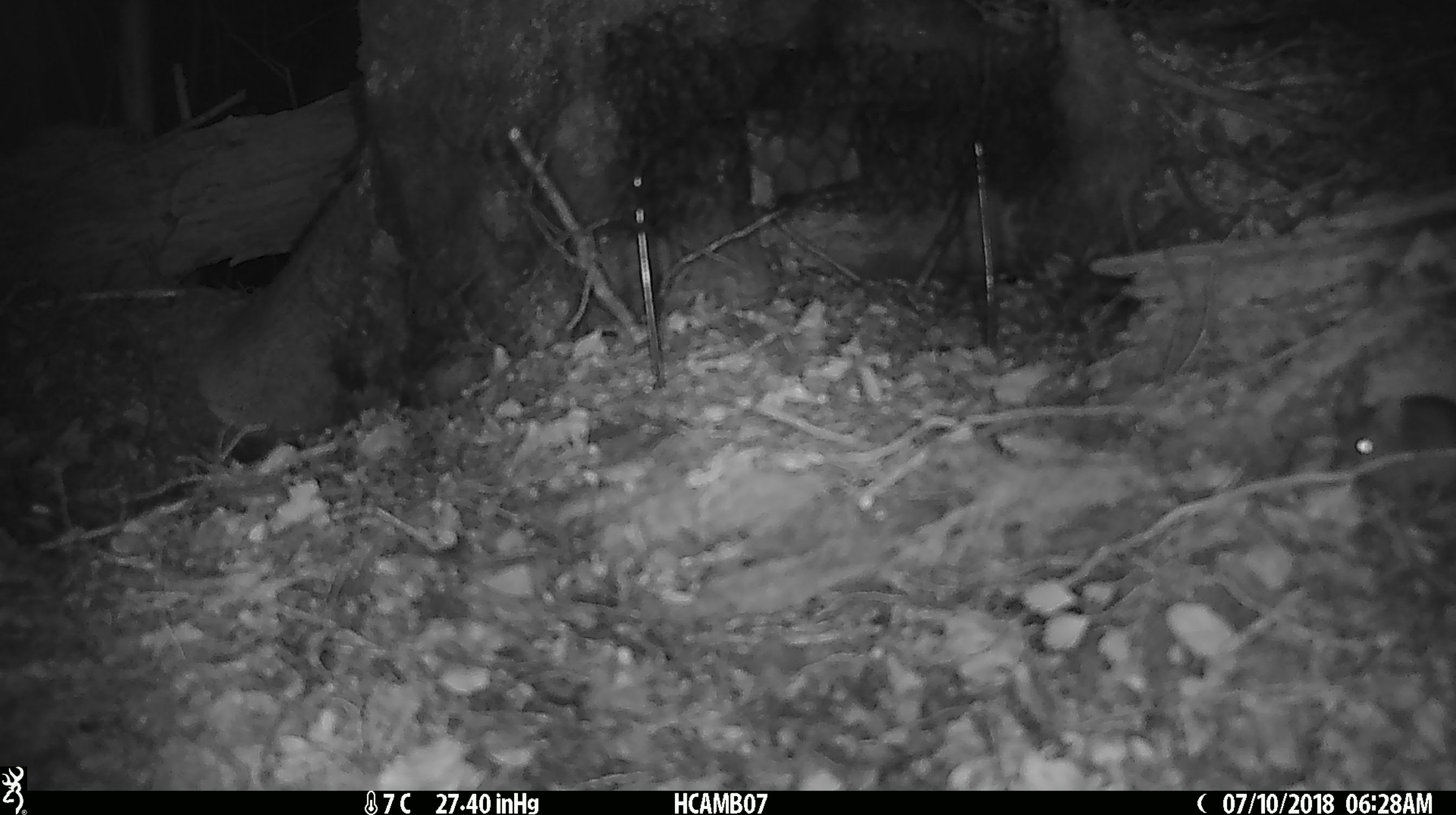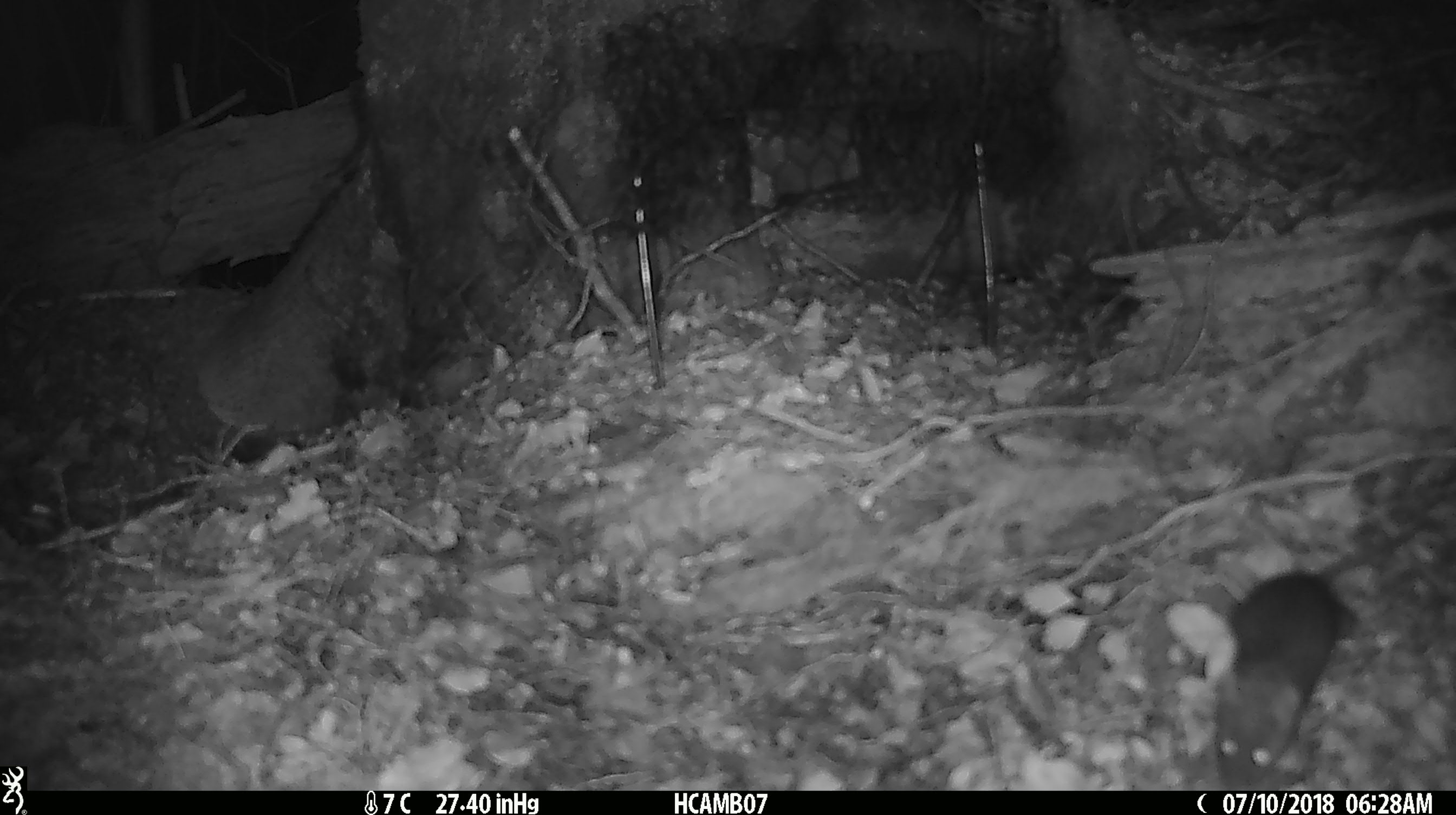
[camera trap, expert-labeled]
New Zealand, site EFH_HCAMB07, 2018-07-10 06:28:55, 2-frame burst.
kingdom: Animalia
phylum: Chordata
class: Mammalia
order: Rodentia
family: Muridae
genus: Mus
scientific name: Mus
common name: mouse